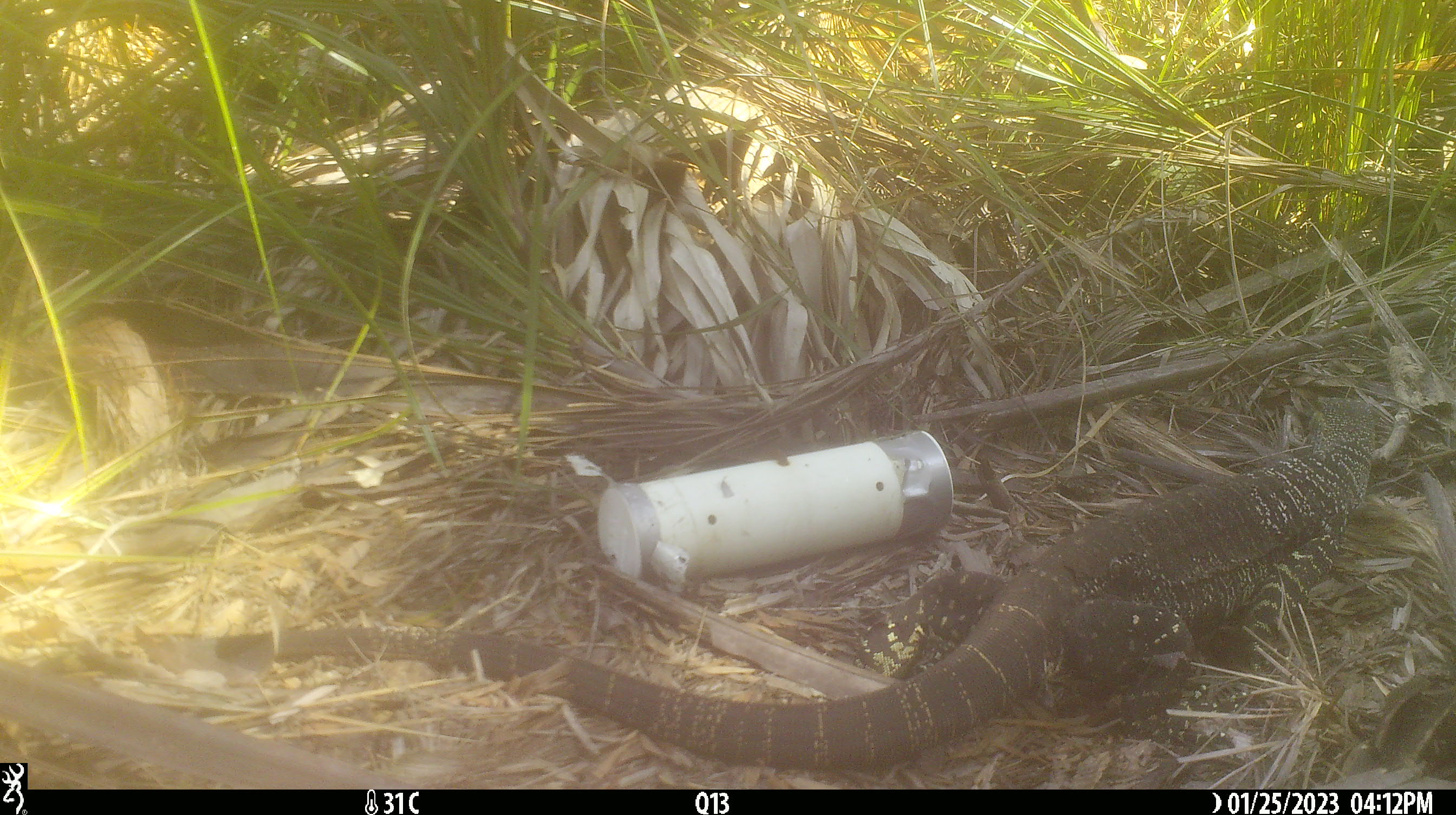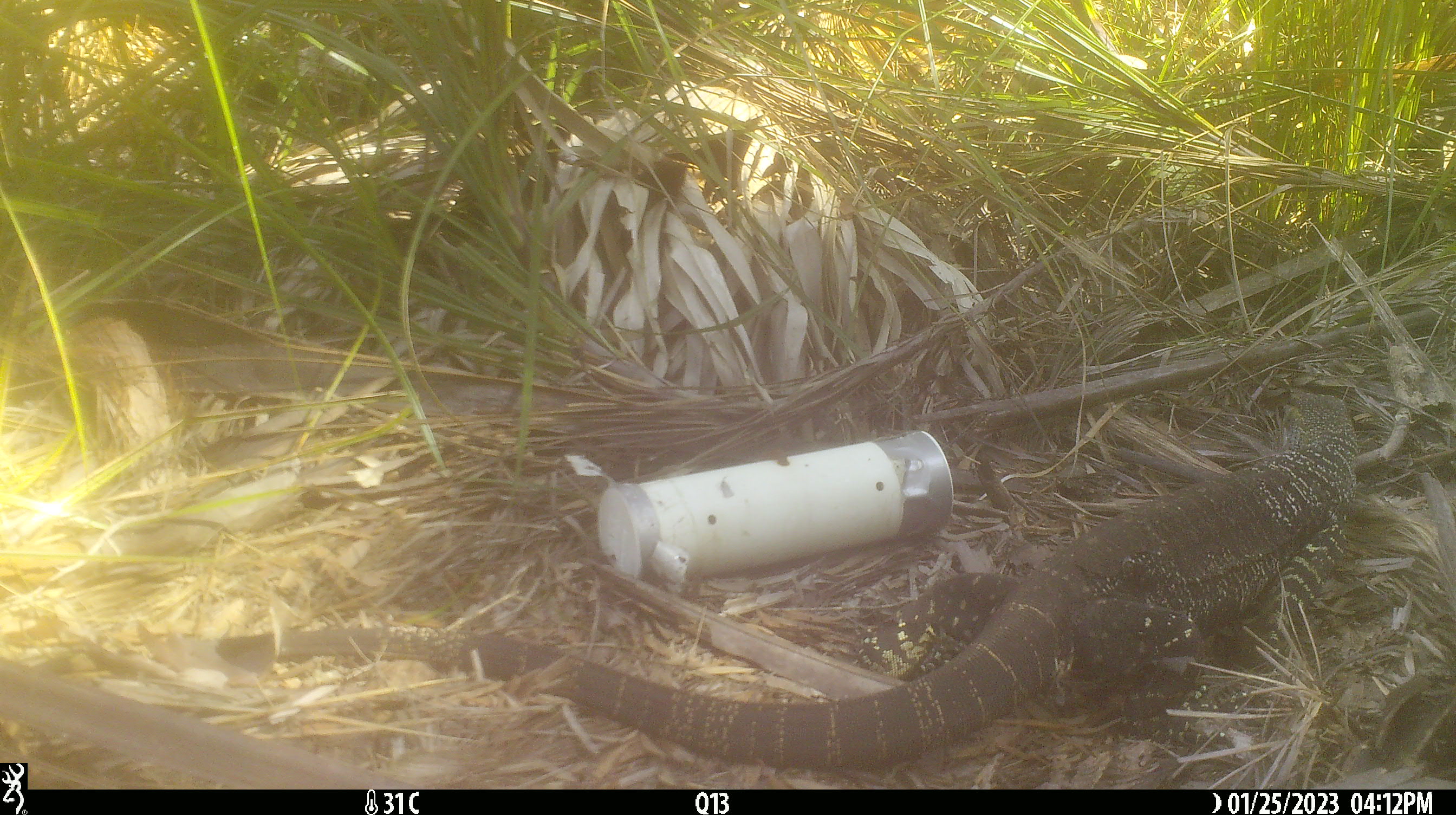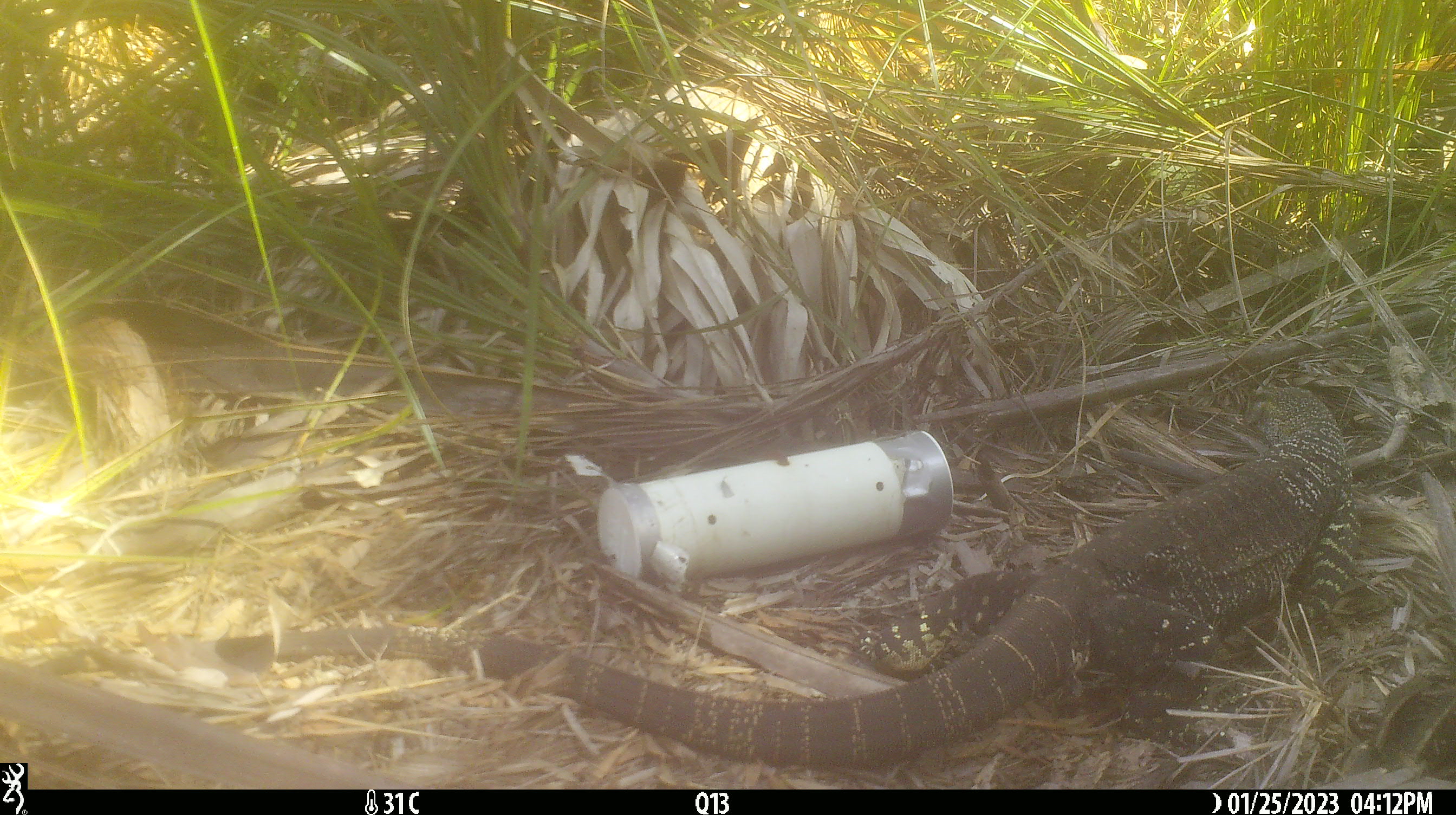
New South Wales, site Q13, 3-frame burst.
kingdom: Animalia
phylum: Chordata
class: Reptilia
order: Squamata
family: Varanidae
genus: Varanus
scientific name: Varanus varius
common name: lace monitor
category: goanna